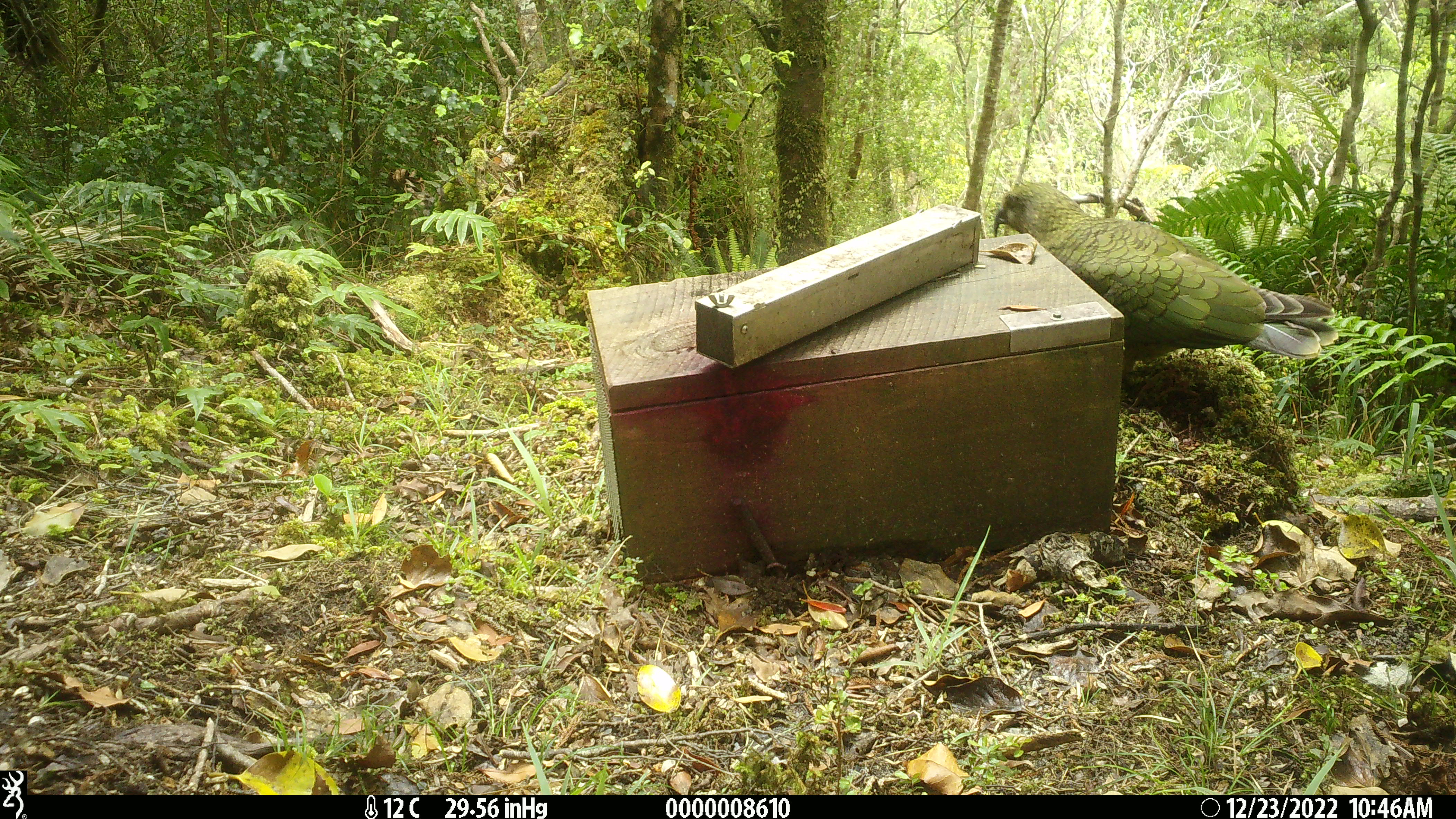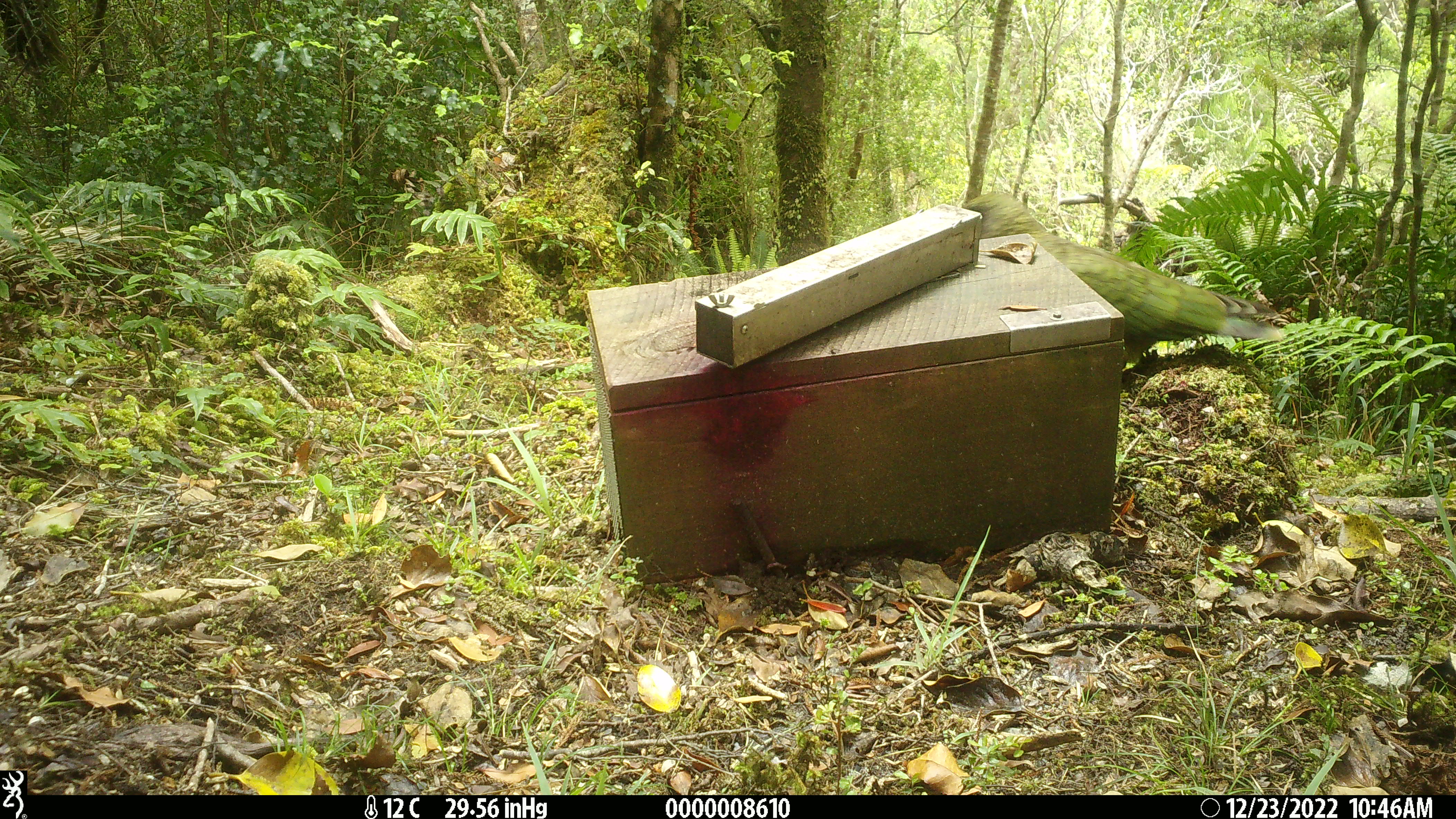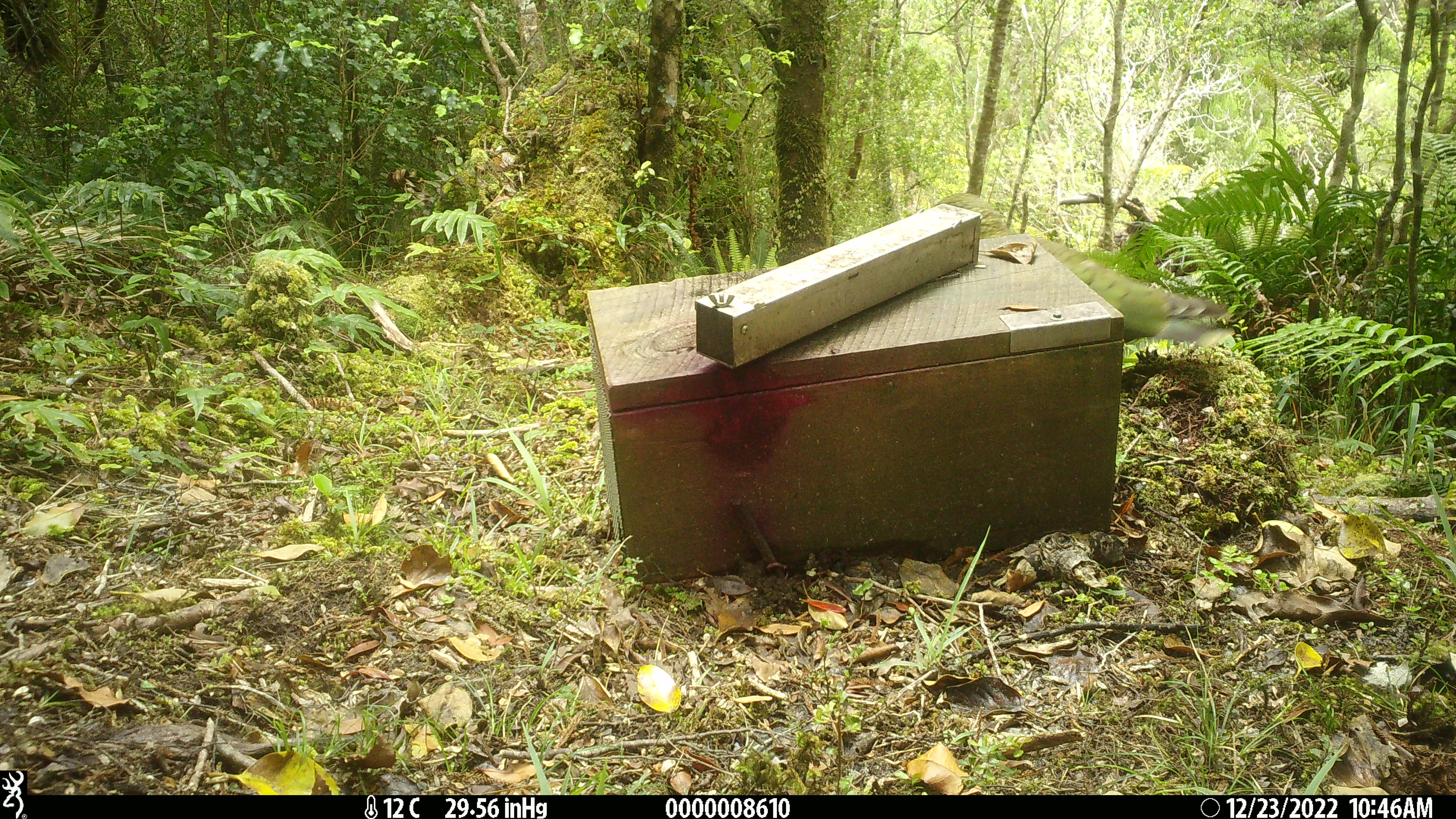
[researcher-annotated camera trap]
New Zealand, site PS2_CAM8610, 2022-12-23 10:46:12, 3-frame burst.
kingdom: Animalia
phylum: Chordata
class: Aves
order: Psittaciformes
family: Strigopidae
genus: Nestor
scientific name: Nestor notabilis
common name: kea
Kea (Nestor notabilis).